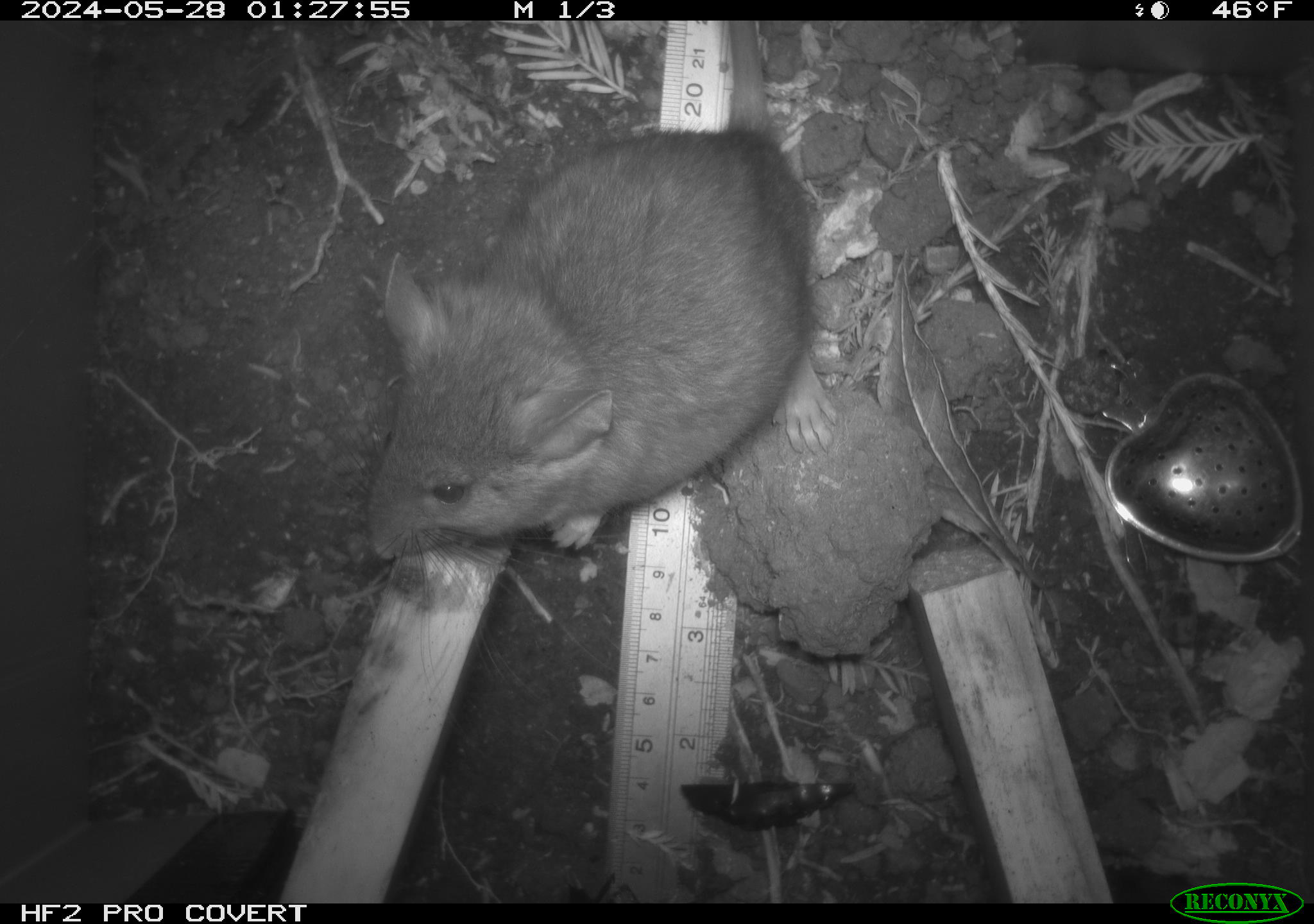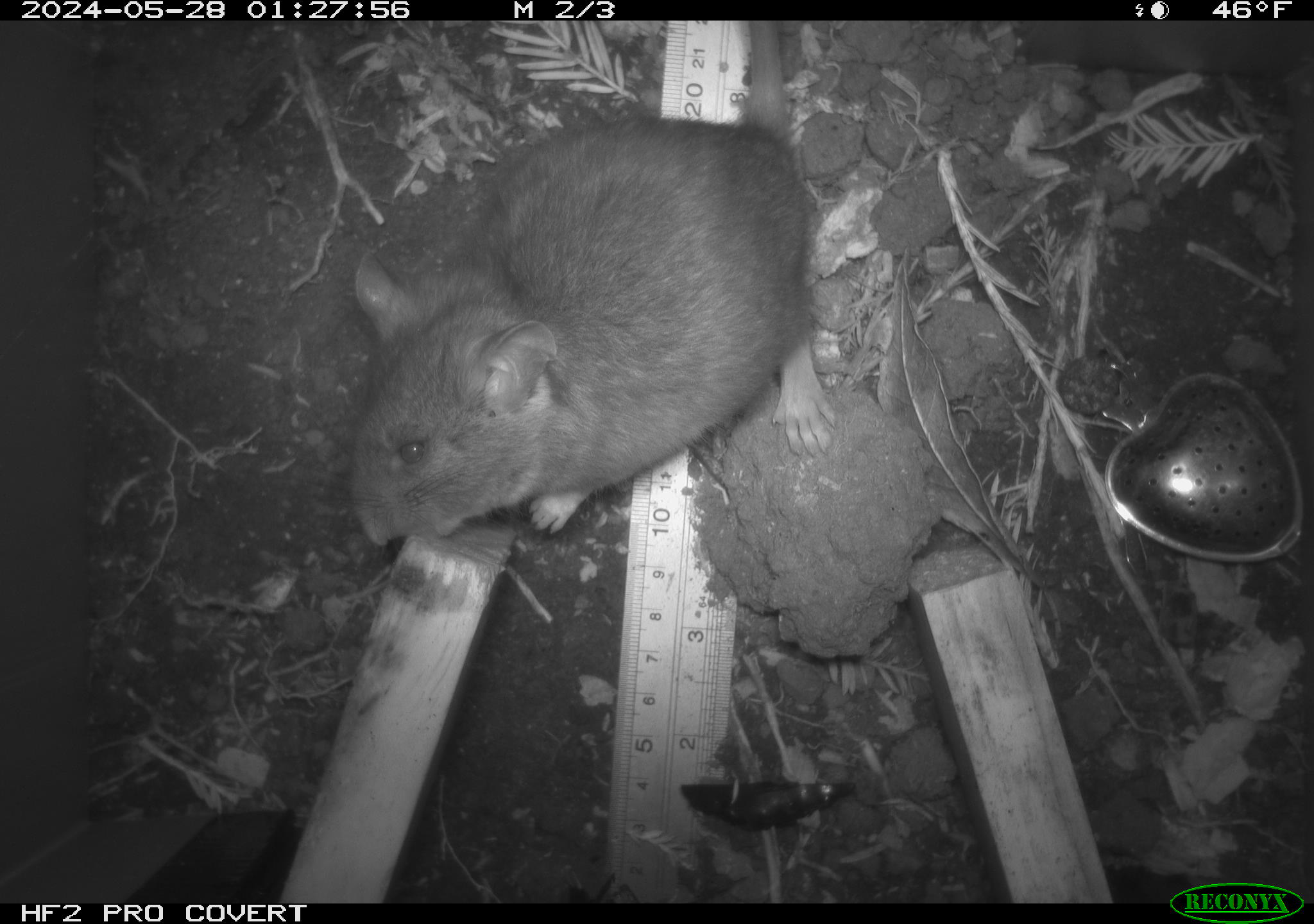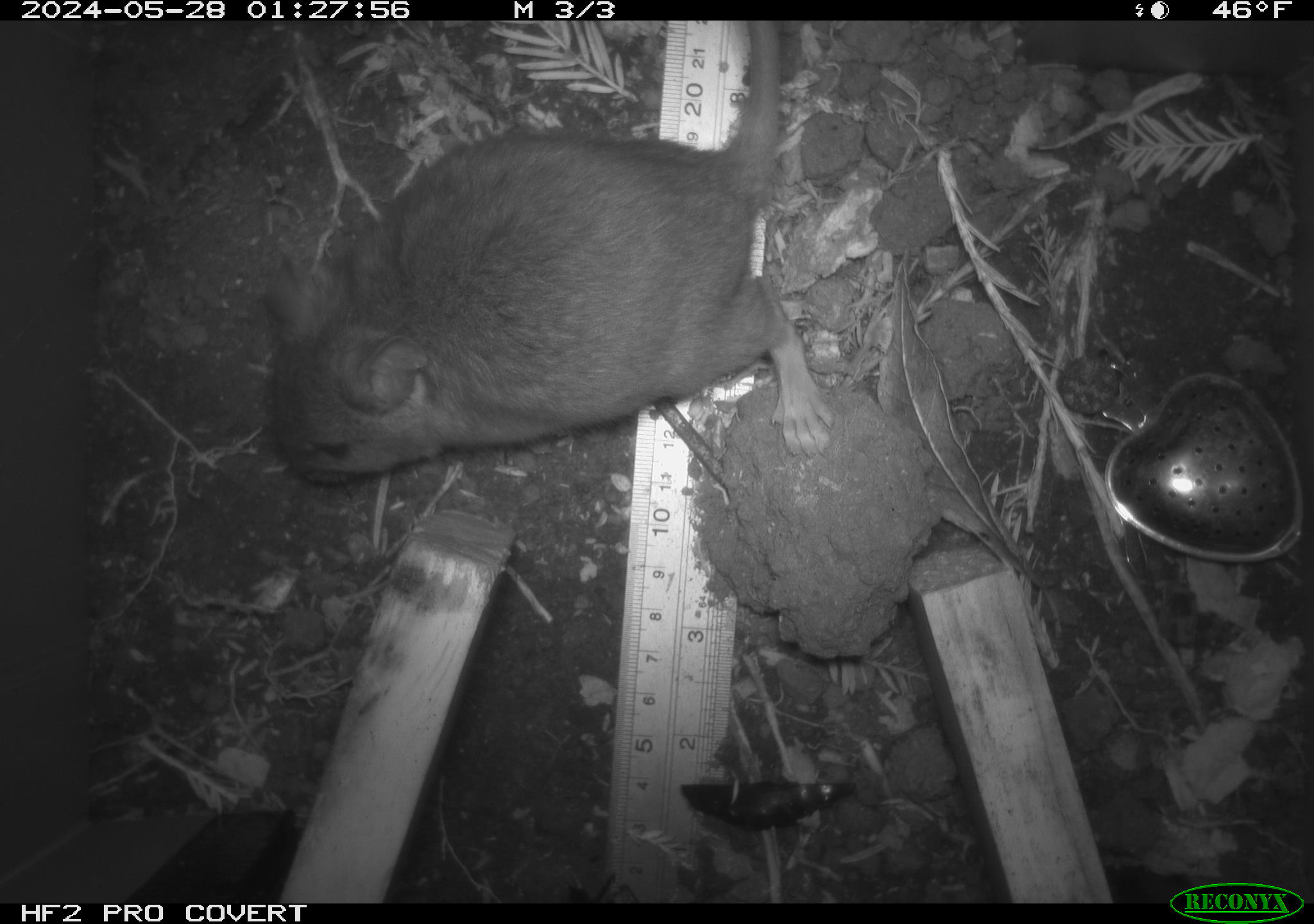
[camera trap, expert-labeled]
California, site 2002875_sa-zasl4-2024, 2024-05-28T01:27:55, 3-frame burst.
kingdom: Animalia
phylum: Chordata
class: Mammalia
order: Rodentia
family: Cricetidae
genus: Neotoma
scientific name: Neotoma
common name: pack rat or woodrat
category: neotoma species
Neotoma species (pack rat or woodrat) (Neotoma).